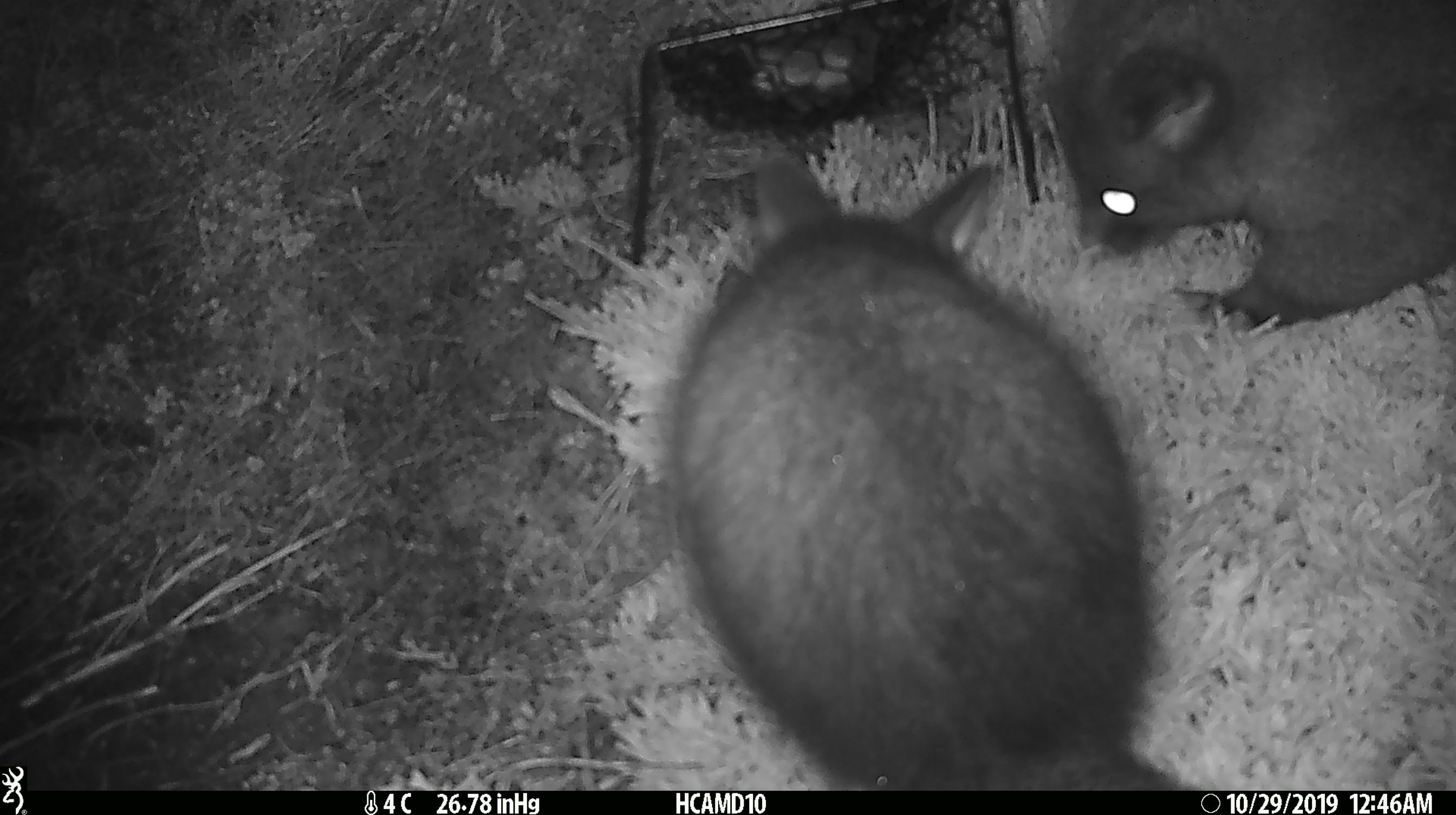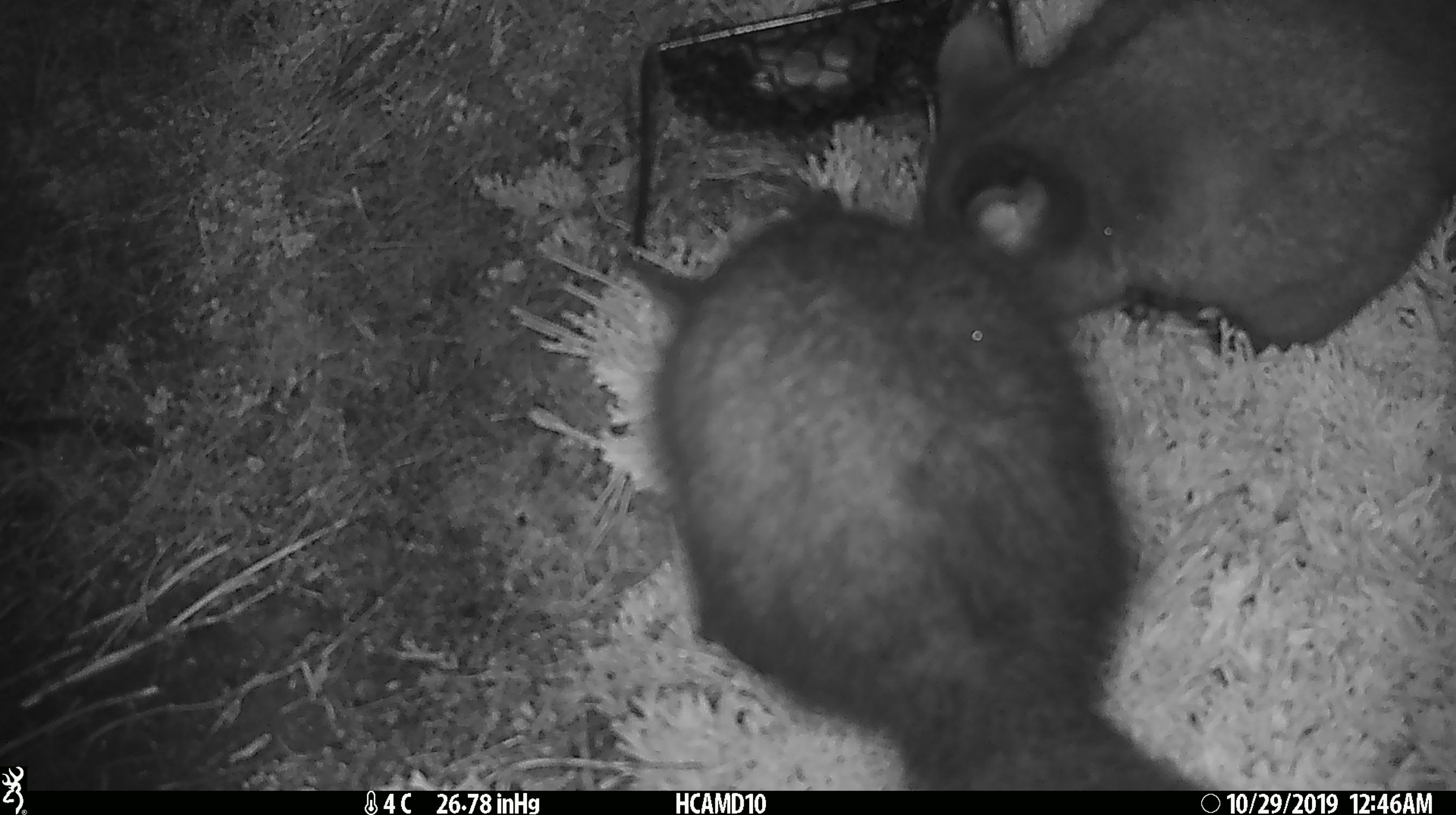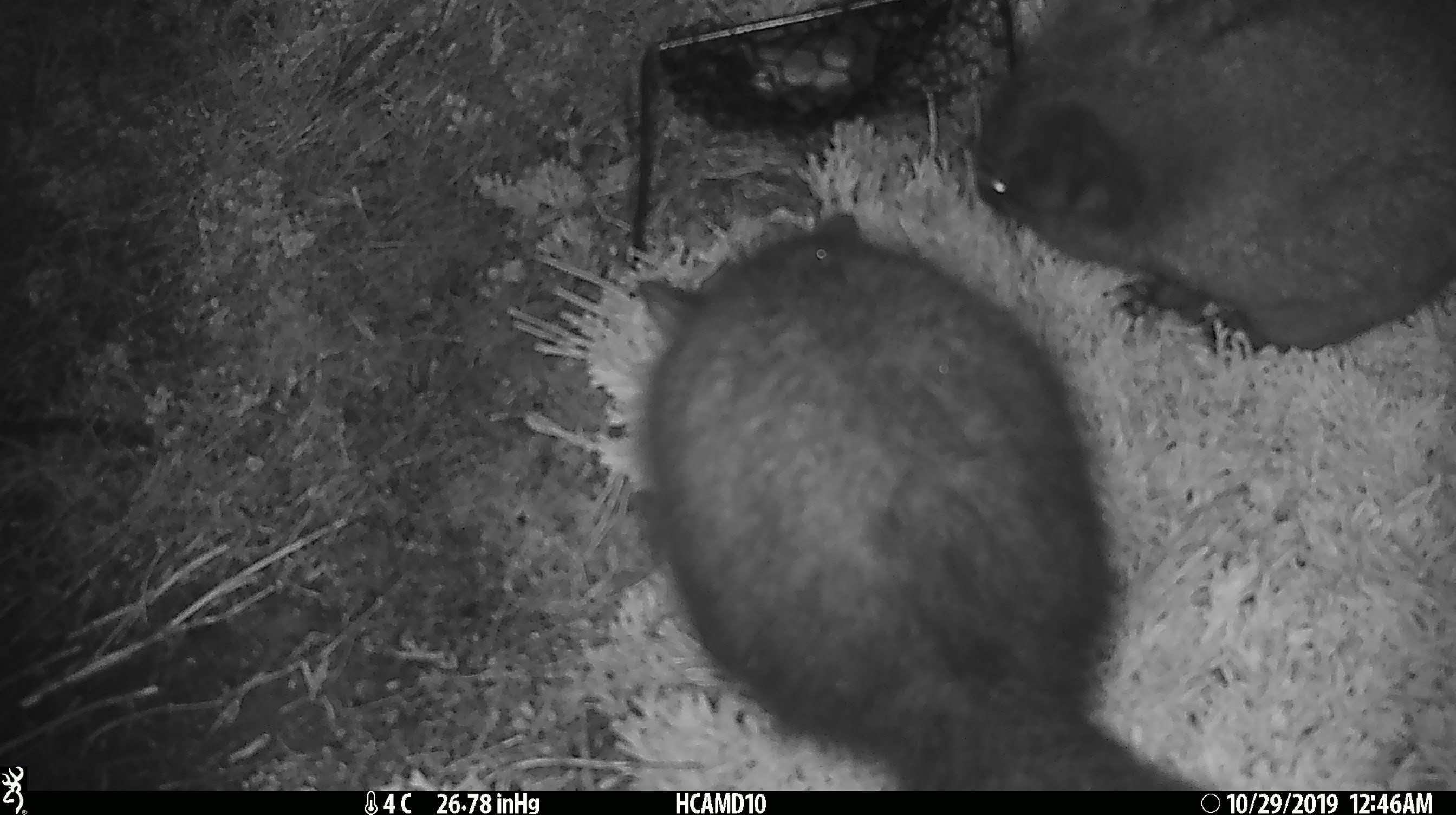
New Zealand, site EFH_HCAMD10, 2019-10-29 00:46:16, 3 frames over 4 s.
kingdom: Animalia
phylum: Chordata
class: Mammalia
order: Diprotodontia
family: Phalangeridae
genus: Trichosurus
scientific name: Trichosurus vulpecula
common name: common brushtail possum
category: possum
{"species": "possum (common brushtail possum) (Trichosurus vulpecula)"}